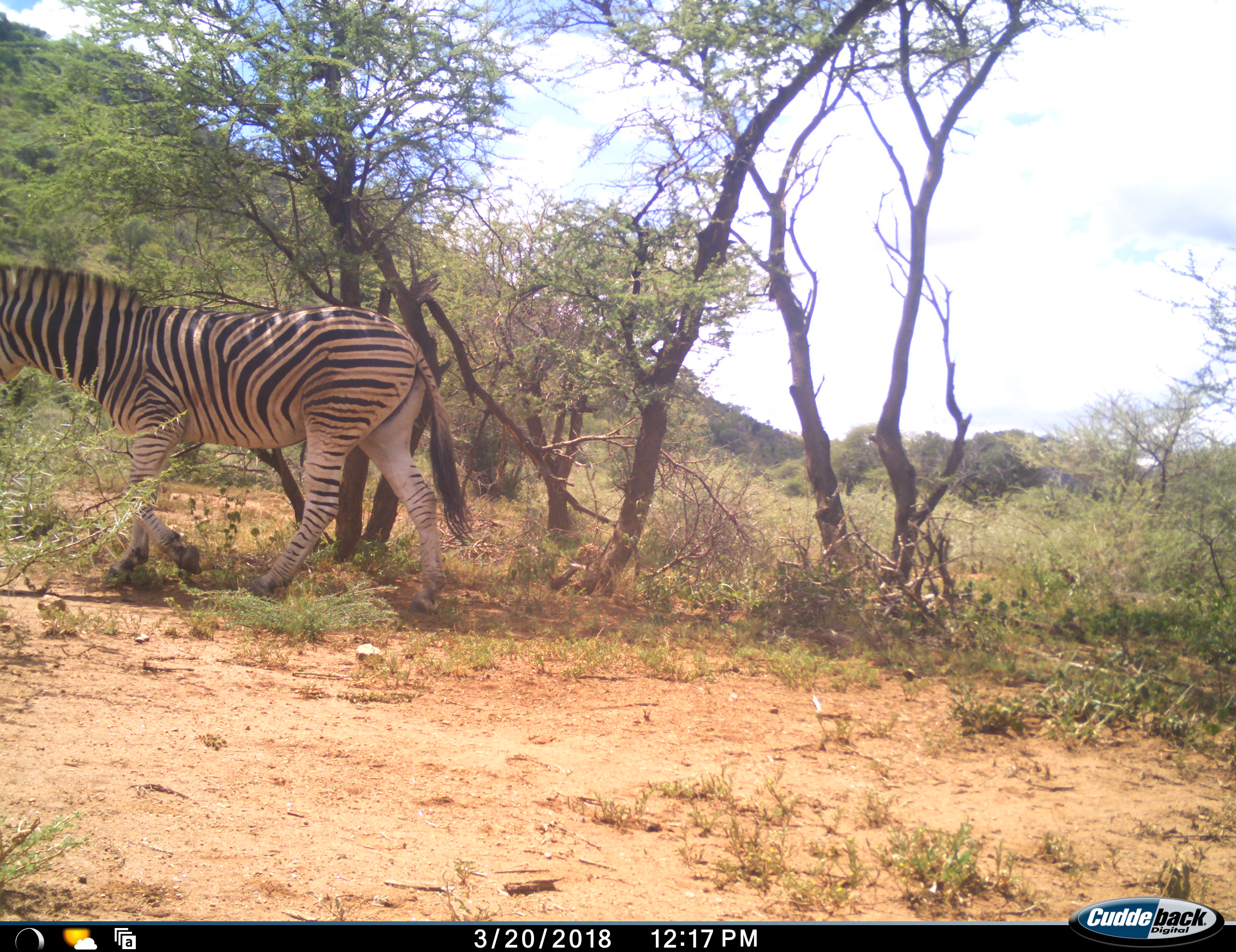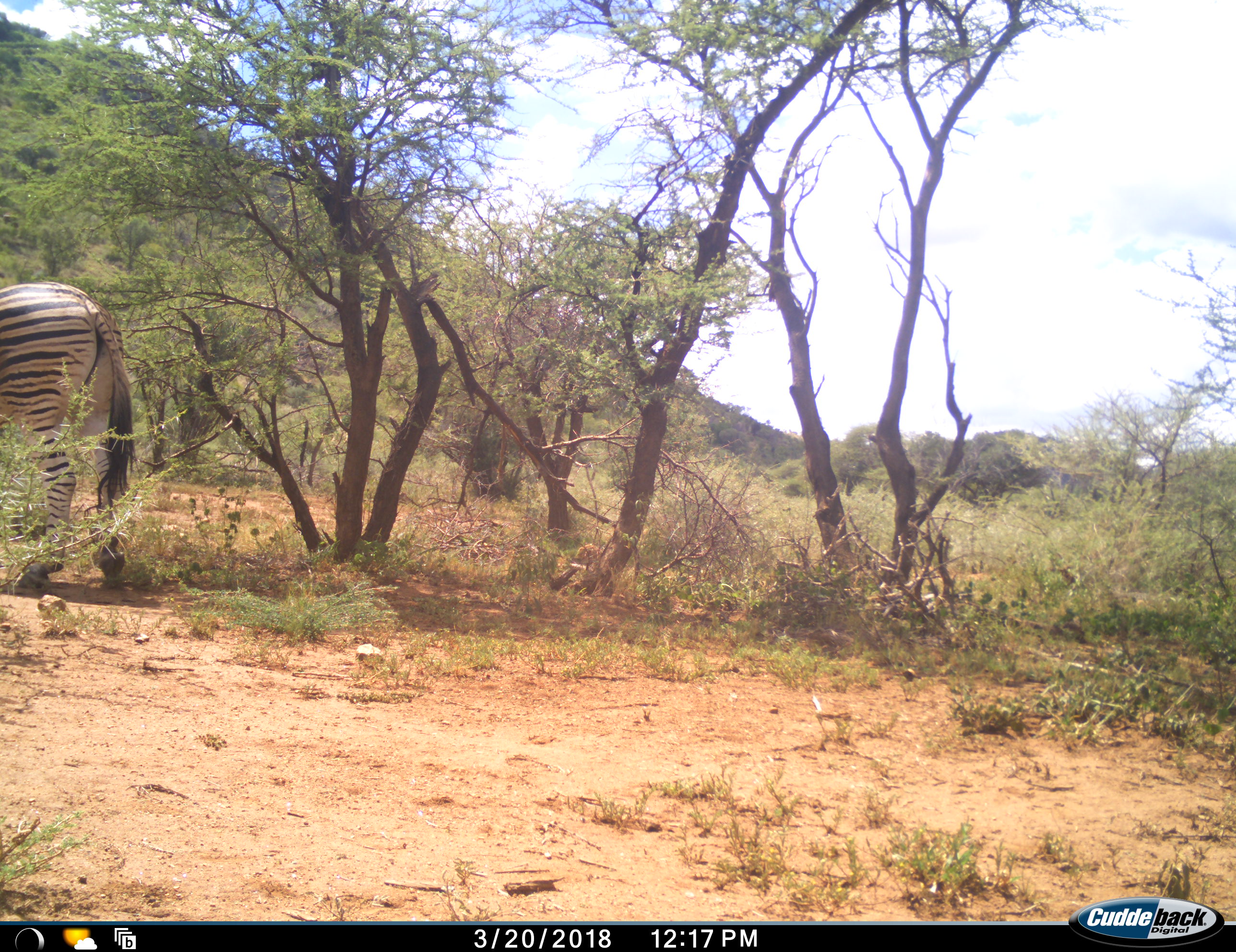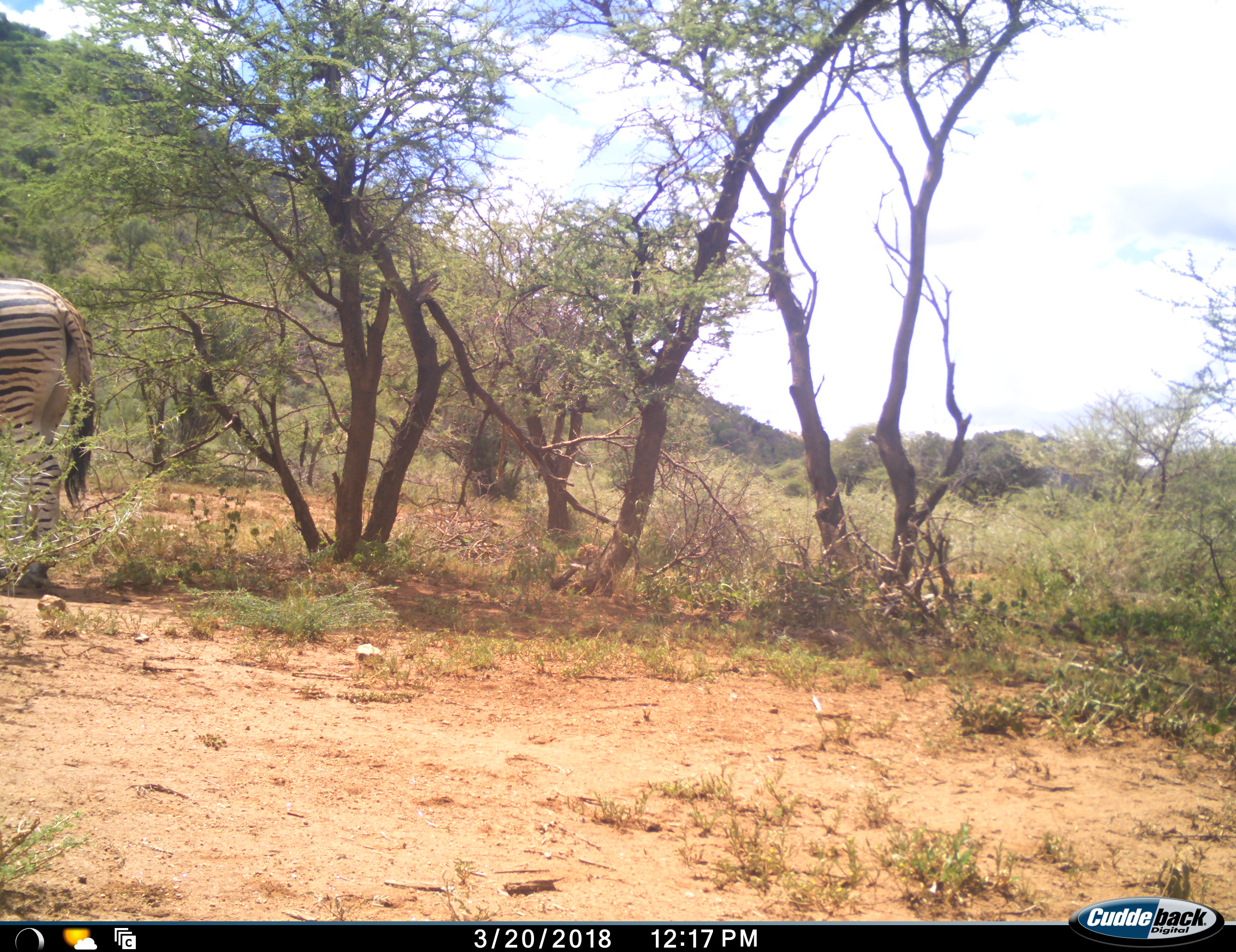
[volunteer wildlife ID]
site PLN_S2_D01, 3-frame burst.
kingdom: Animalia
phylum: Chordata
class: Mammalia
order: Perissodactyla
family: Equidae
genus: Equus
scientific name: Equus quagga burchellii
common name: burchell's zebra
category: zebraburchells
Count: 1.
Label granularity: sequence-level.